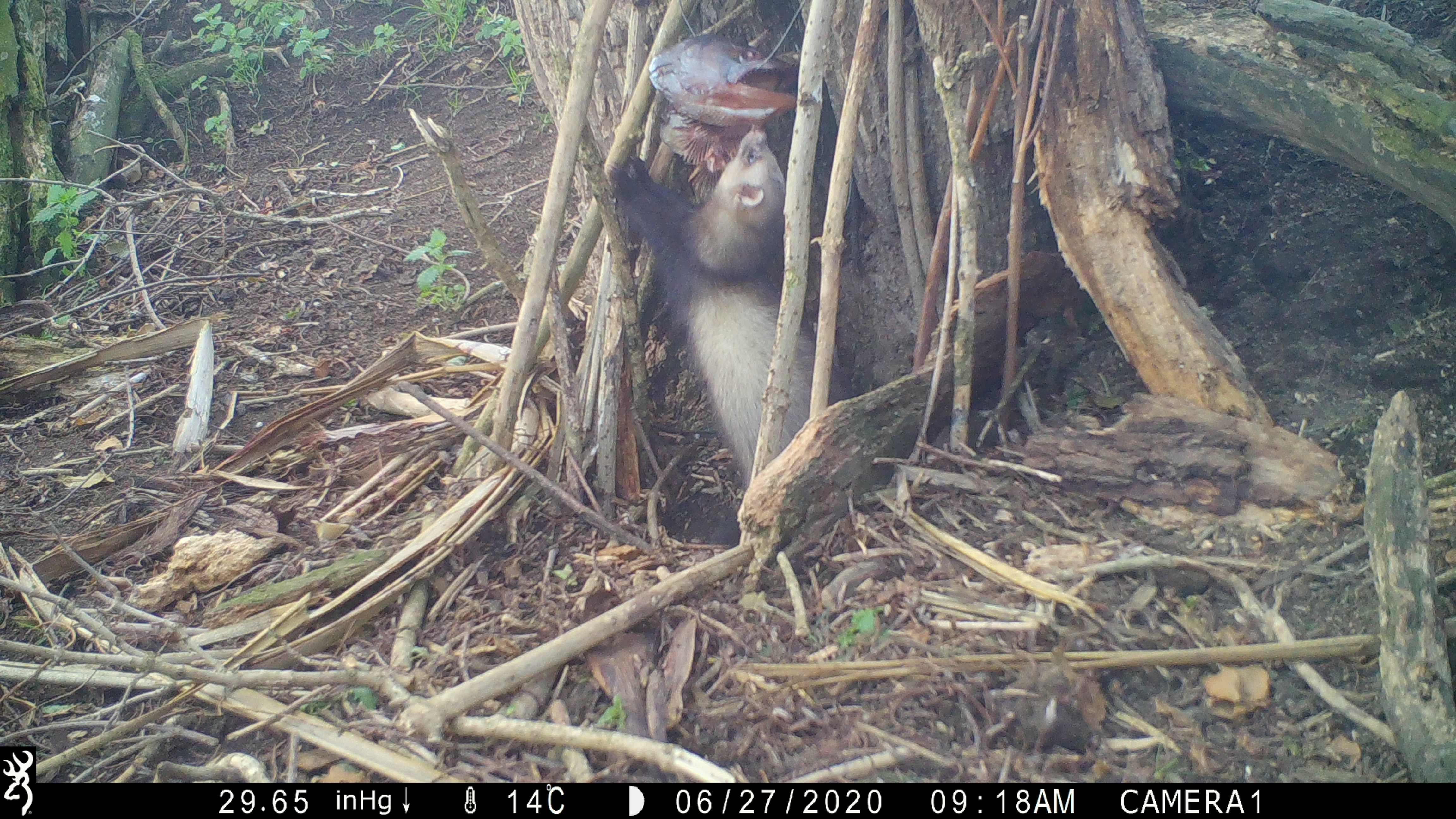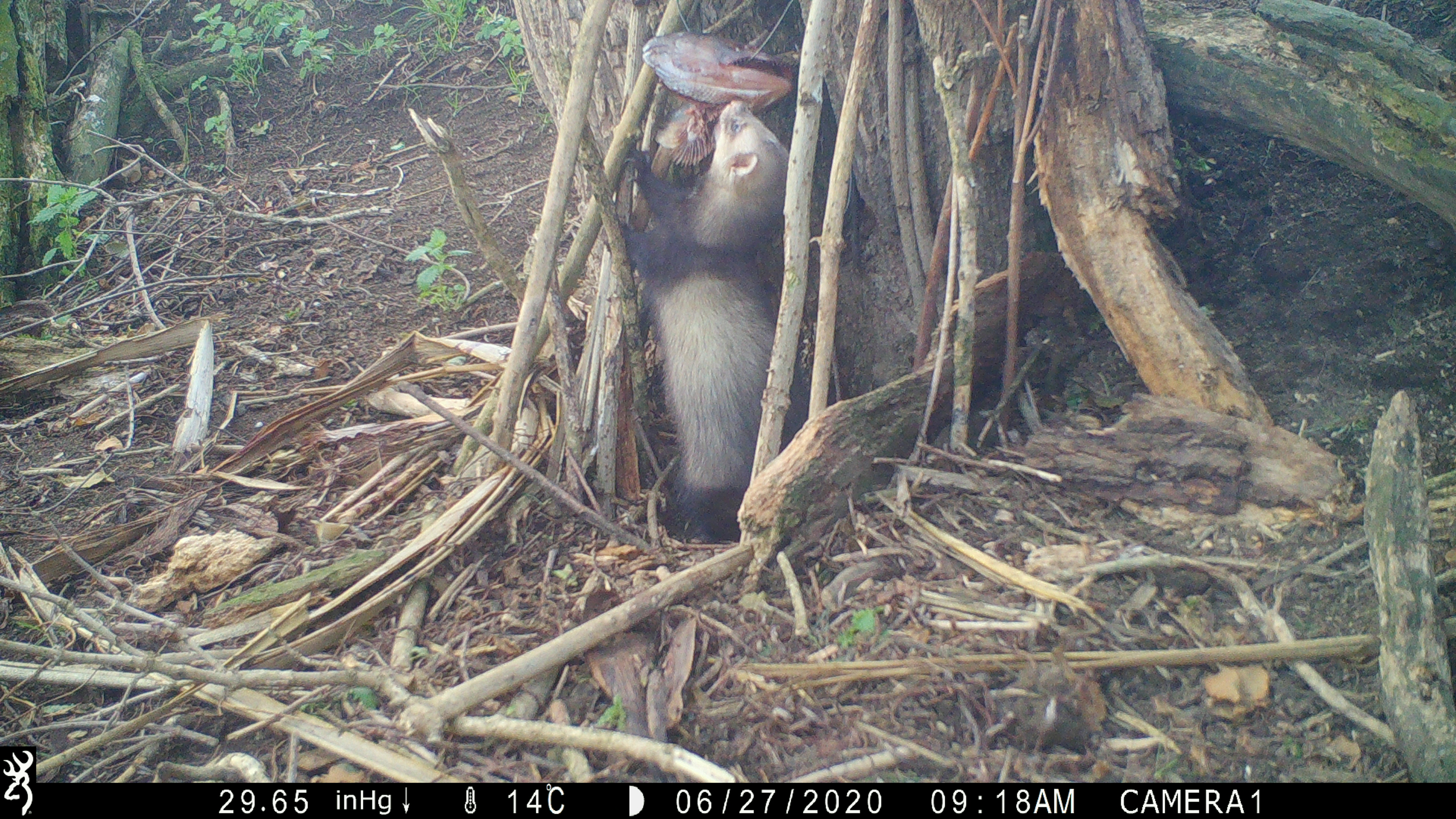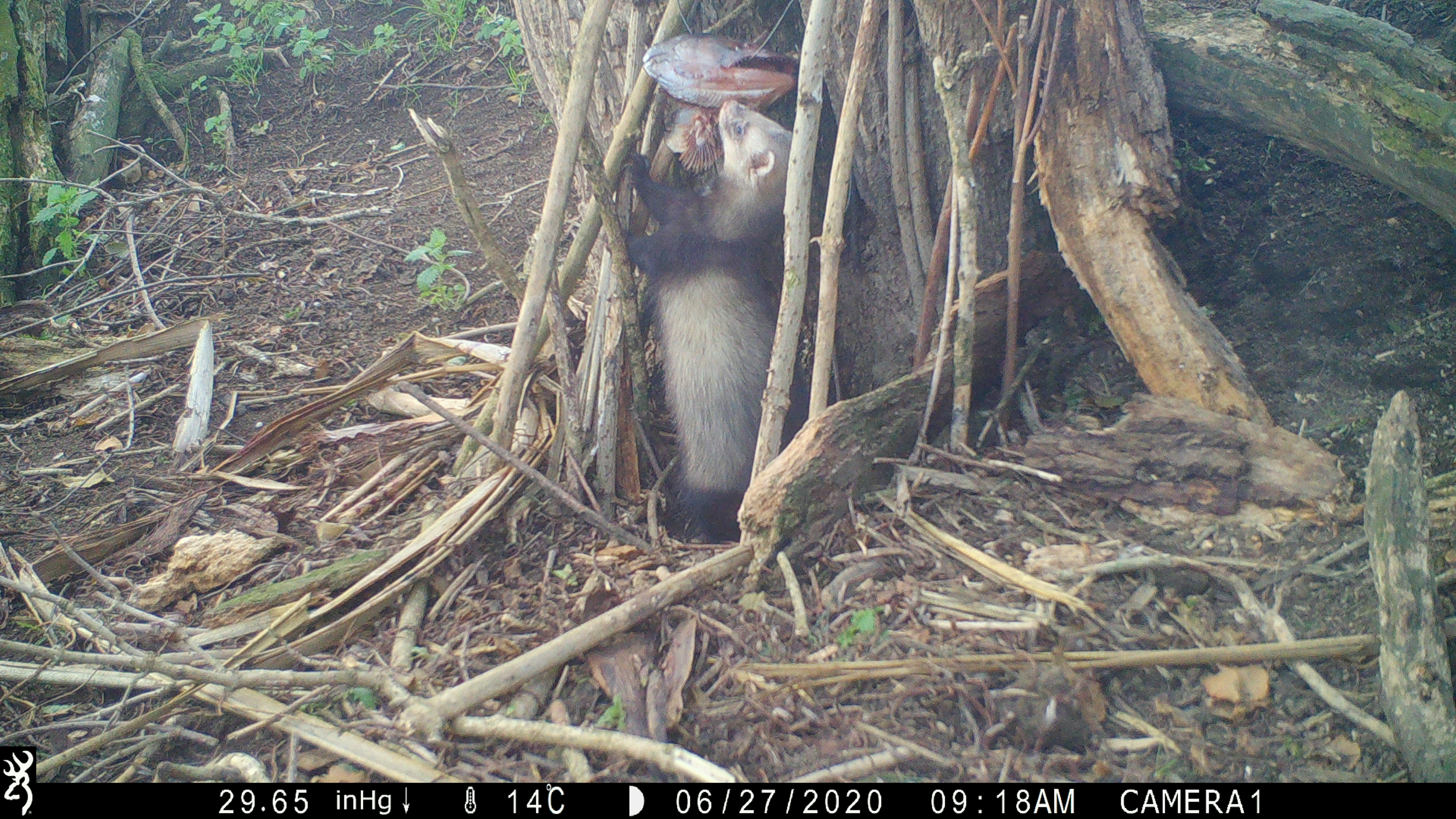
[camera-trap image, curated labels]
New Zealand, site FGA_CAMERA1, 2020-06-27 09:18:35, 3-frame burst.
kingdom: Animalia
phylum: Chordata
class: Mammalia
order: Carnivora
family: Mustelidae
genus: Mustela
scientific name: Mustela furo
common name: ferret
Ferret (Mustela furo).